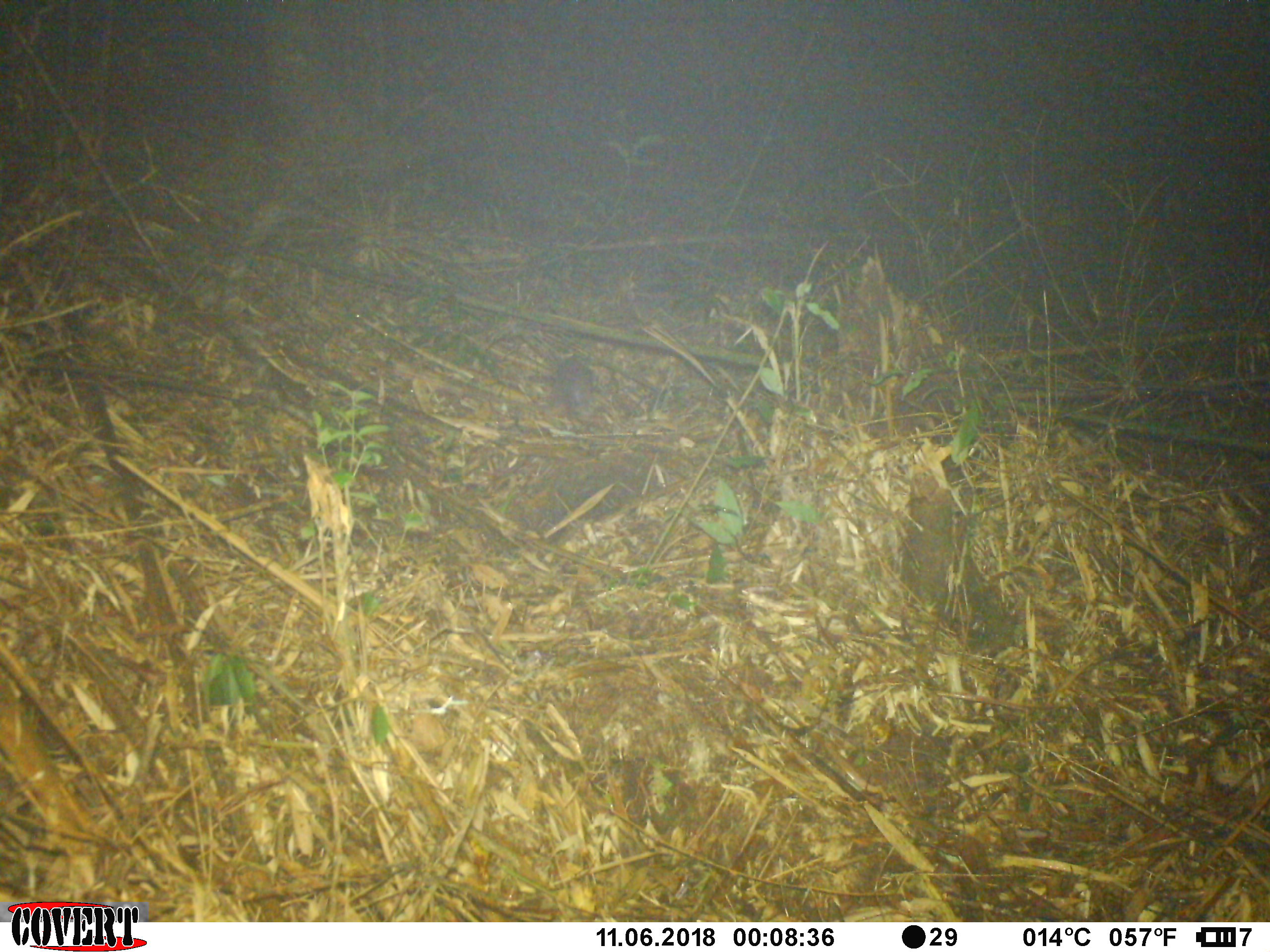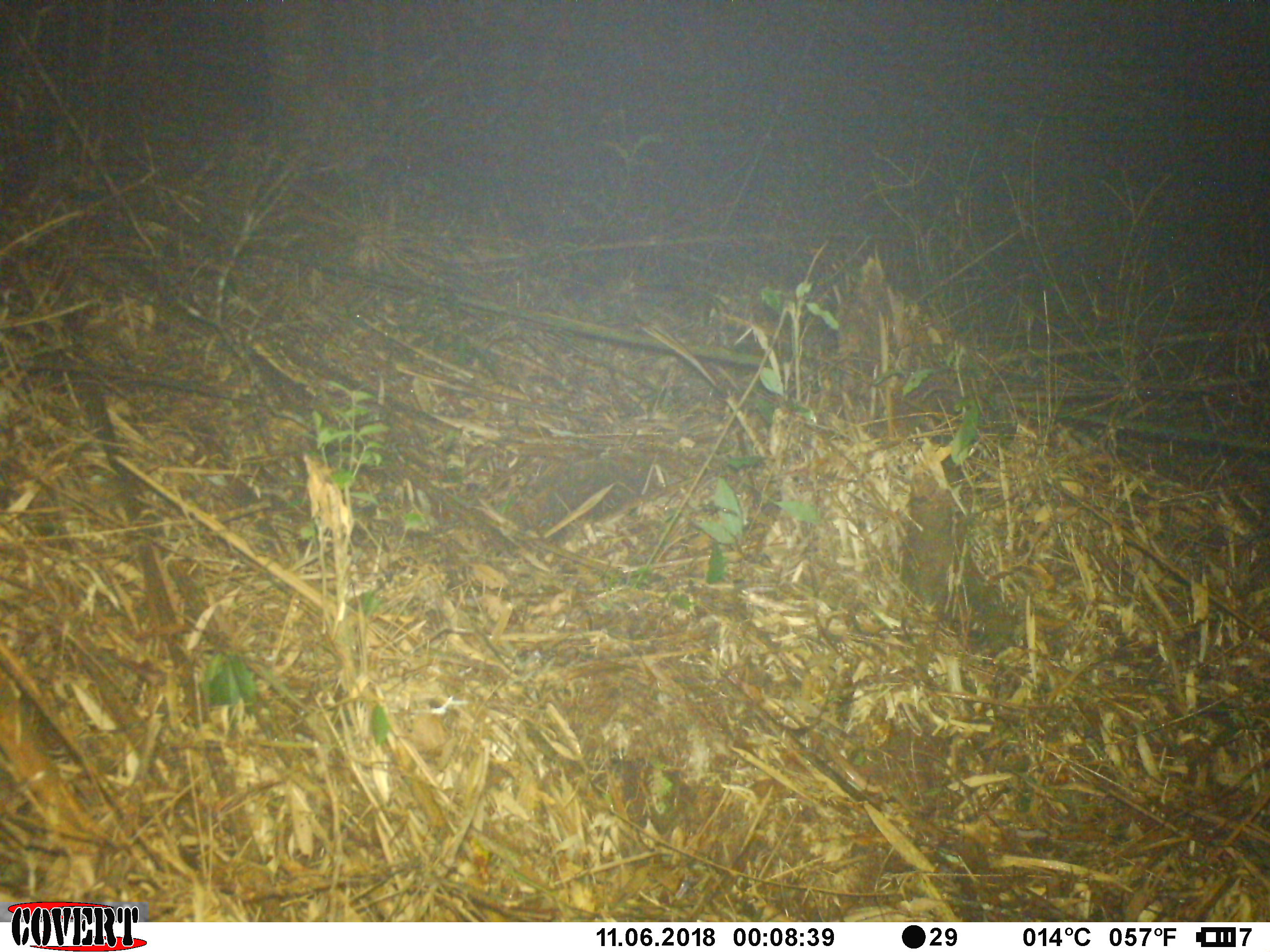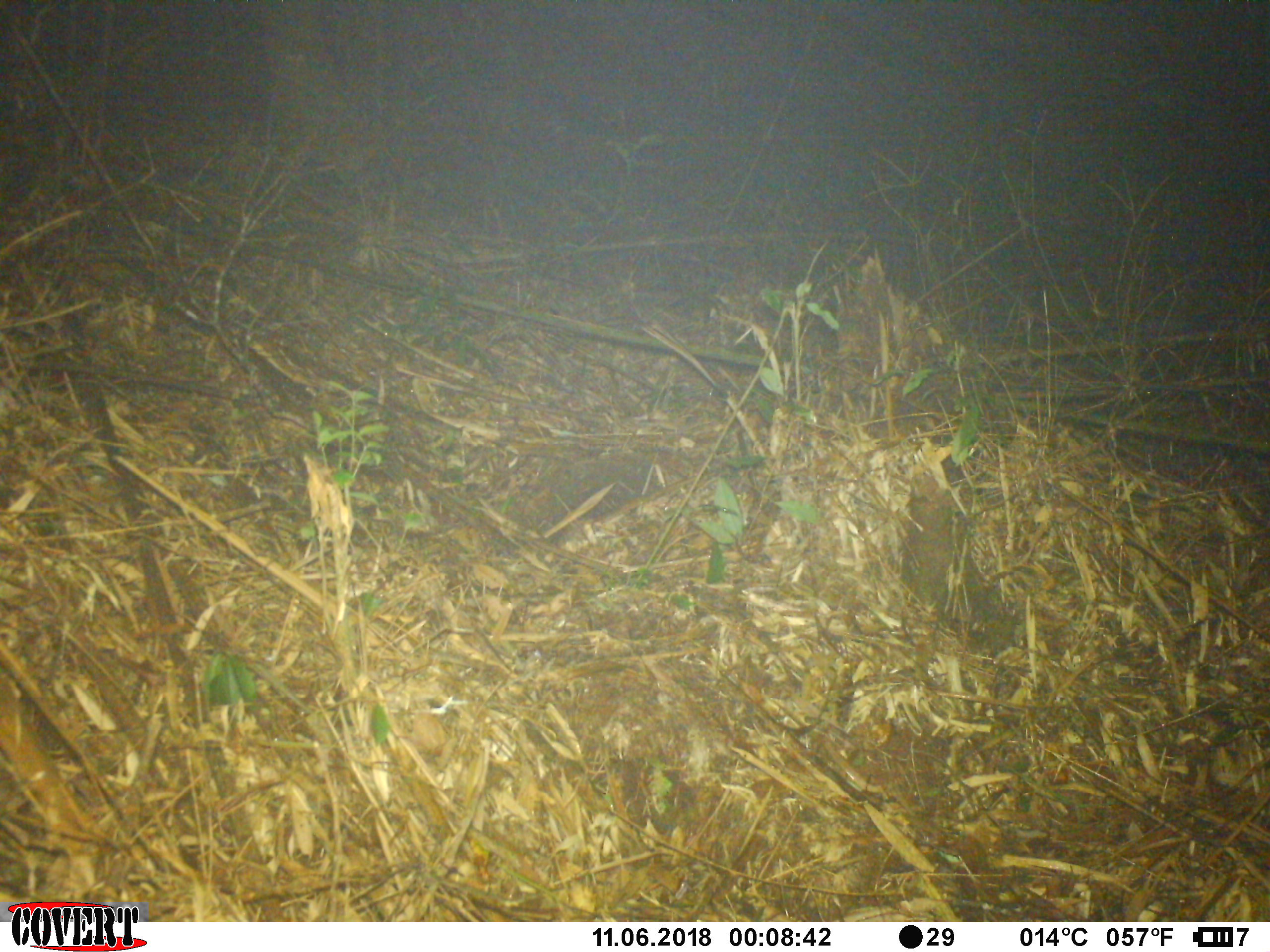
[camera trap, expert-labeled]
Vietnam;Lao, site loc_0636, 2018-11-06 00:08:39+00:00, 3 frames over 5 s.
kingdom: Animalia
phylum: Chordata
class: Mammalia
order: Carnivora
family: Mustelidae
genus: Melogale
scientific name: Melogale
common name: ferret badger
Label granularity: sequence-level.